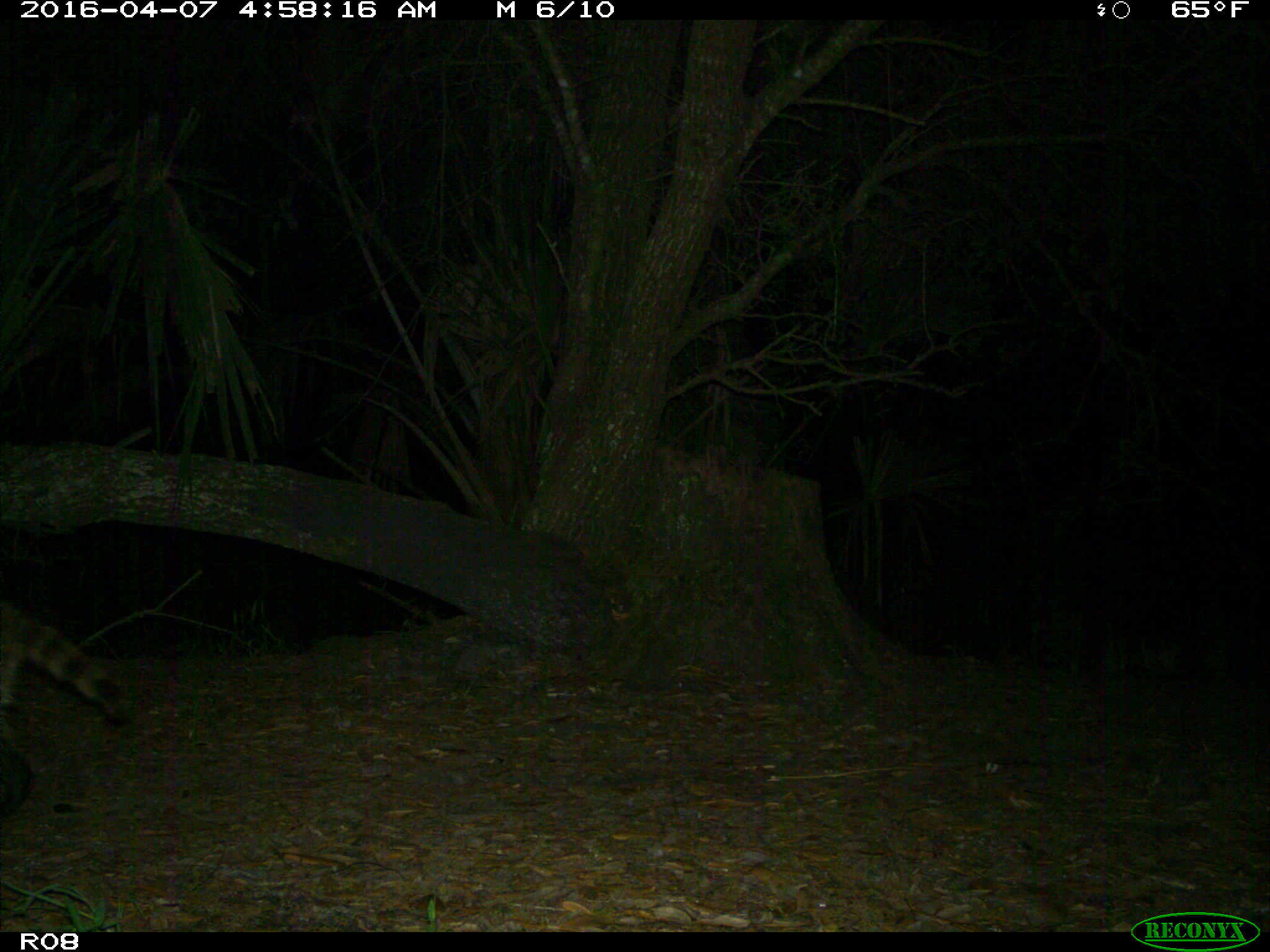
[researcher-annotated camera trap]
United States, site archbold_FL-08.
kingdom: Animalia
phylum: Chordata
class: Mammalia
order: Carnivora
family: Procyonidae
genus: Procyon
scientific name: Procyon lotor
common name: common raccoon